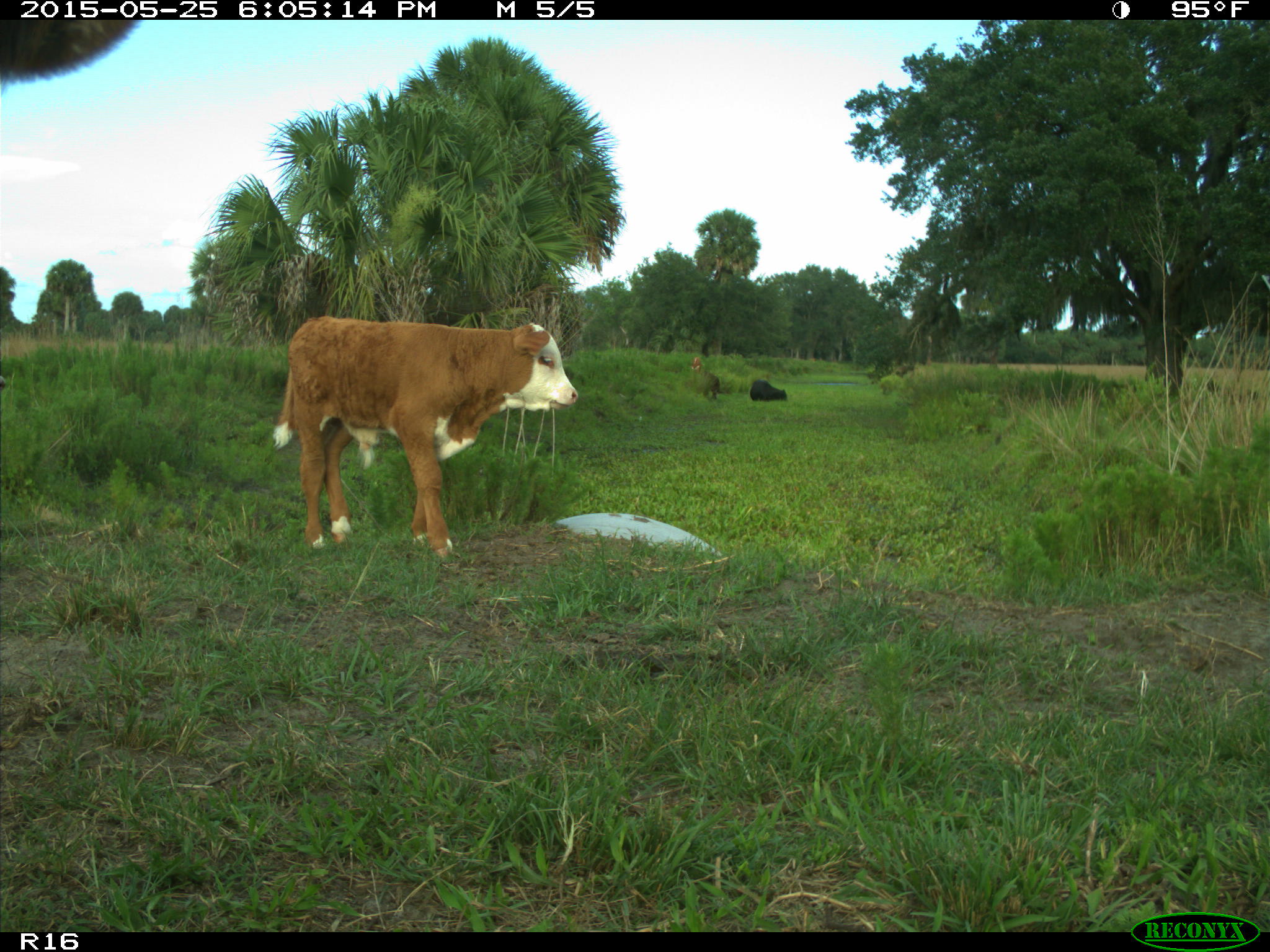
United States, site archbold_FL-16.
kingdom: Animalia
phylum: Chordata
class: Mammalia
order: Artiodactyla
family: Bovidae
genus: Bos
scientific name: Bos taurus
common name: domestic cow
Bos taurus (domestic cow).